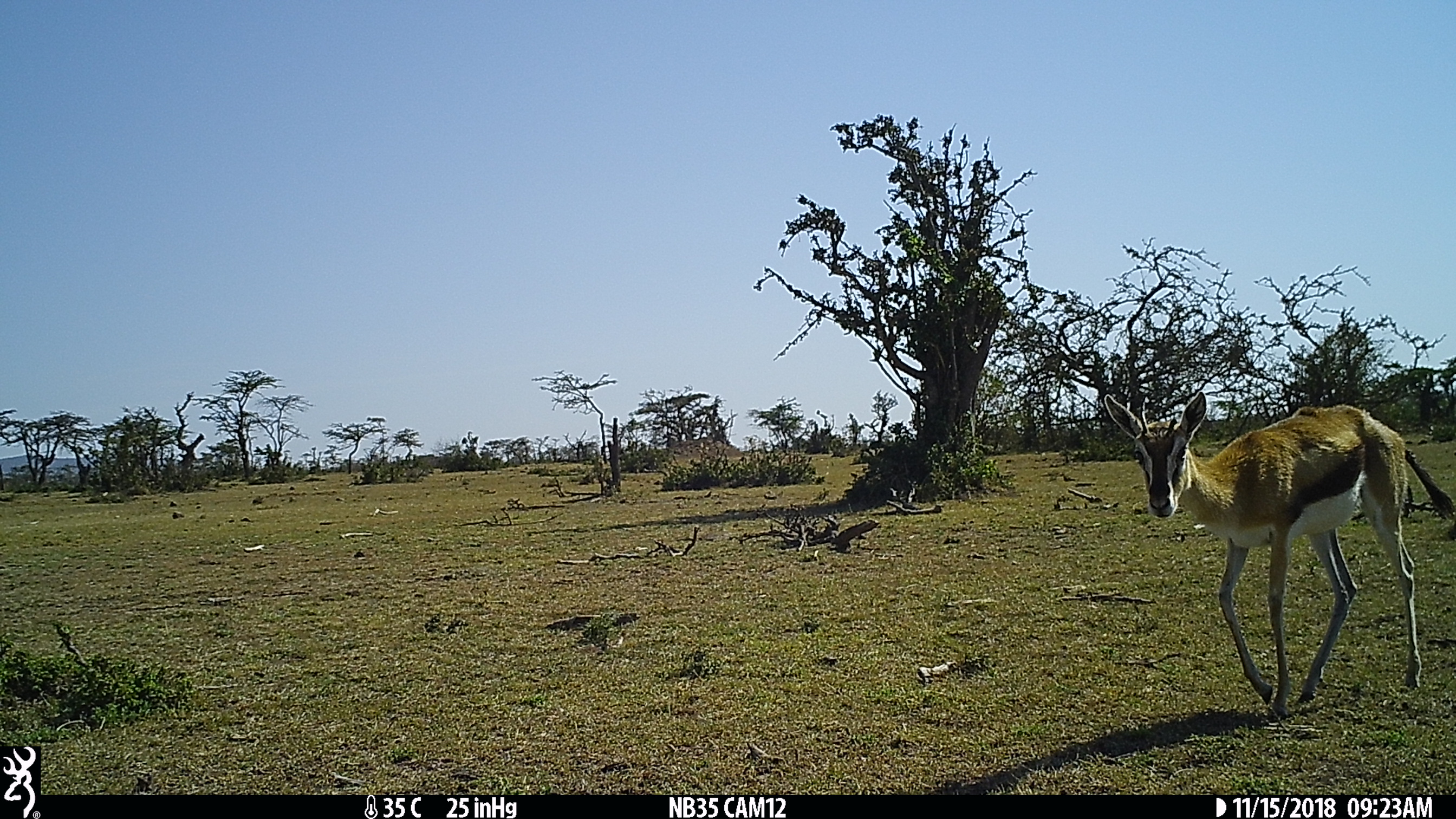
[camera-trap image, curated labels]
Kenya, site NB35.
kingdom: Animalia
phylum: Chordata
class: Mammalia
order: Artiodactyla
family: Bovidae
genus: Eudorcas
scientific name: Eudorcas thomsonii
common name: thomon's gazelle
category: gazelle thomsons